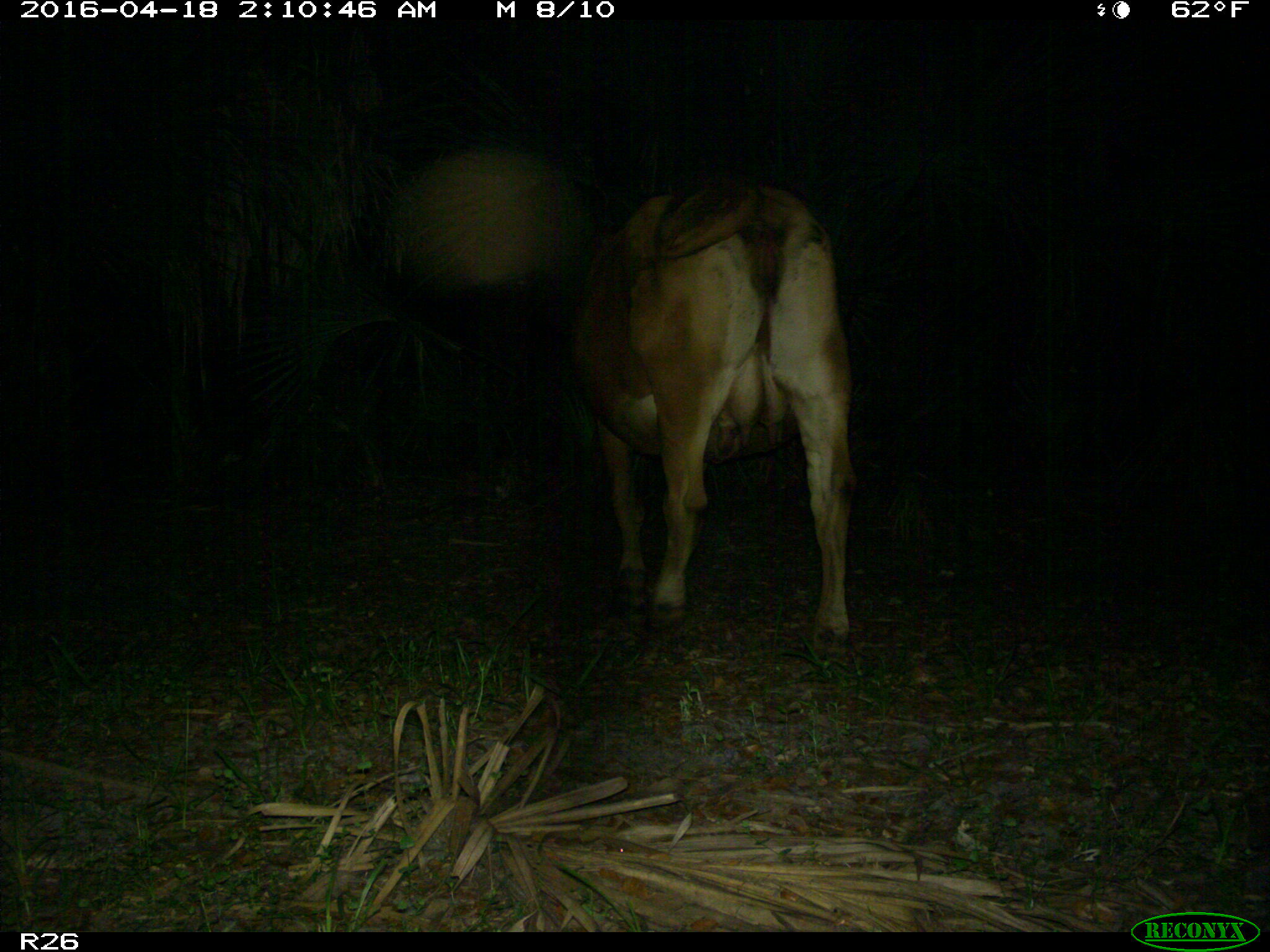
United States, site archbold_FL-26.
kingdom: Animalia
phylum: Chordata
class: Mammalia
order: Artiodactyla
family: Bovidae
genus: Bos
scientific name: Bos taurus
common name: domestic cow